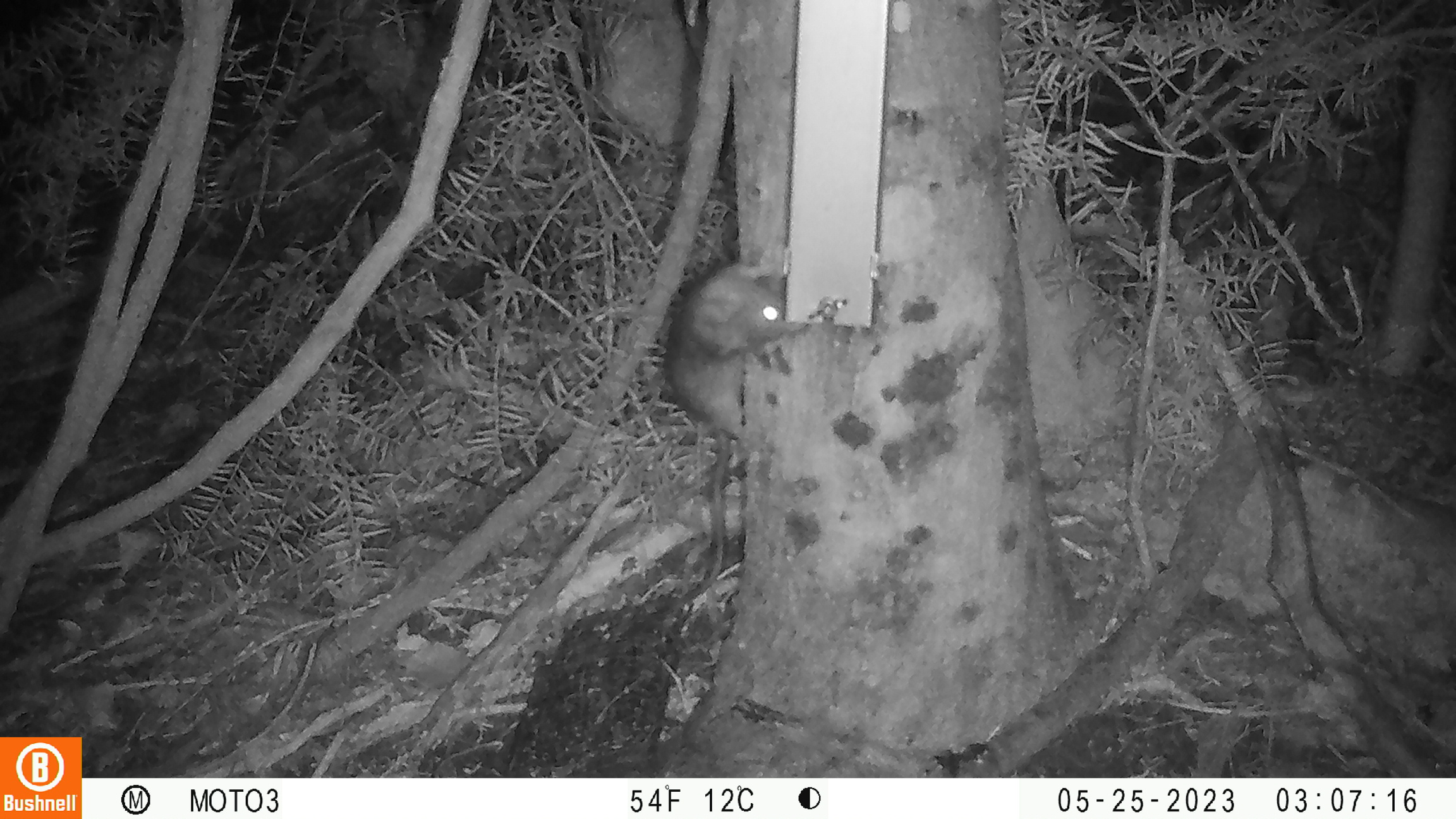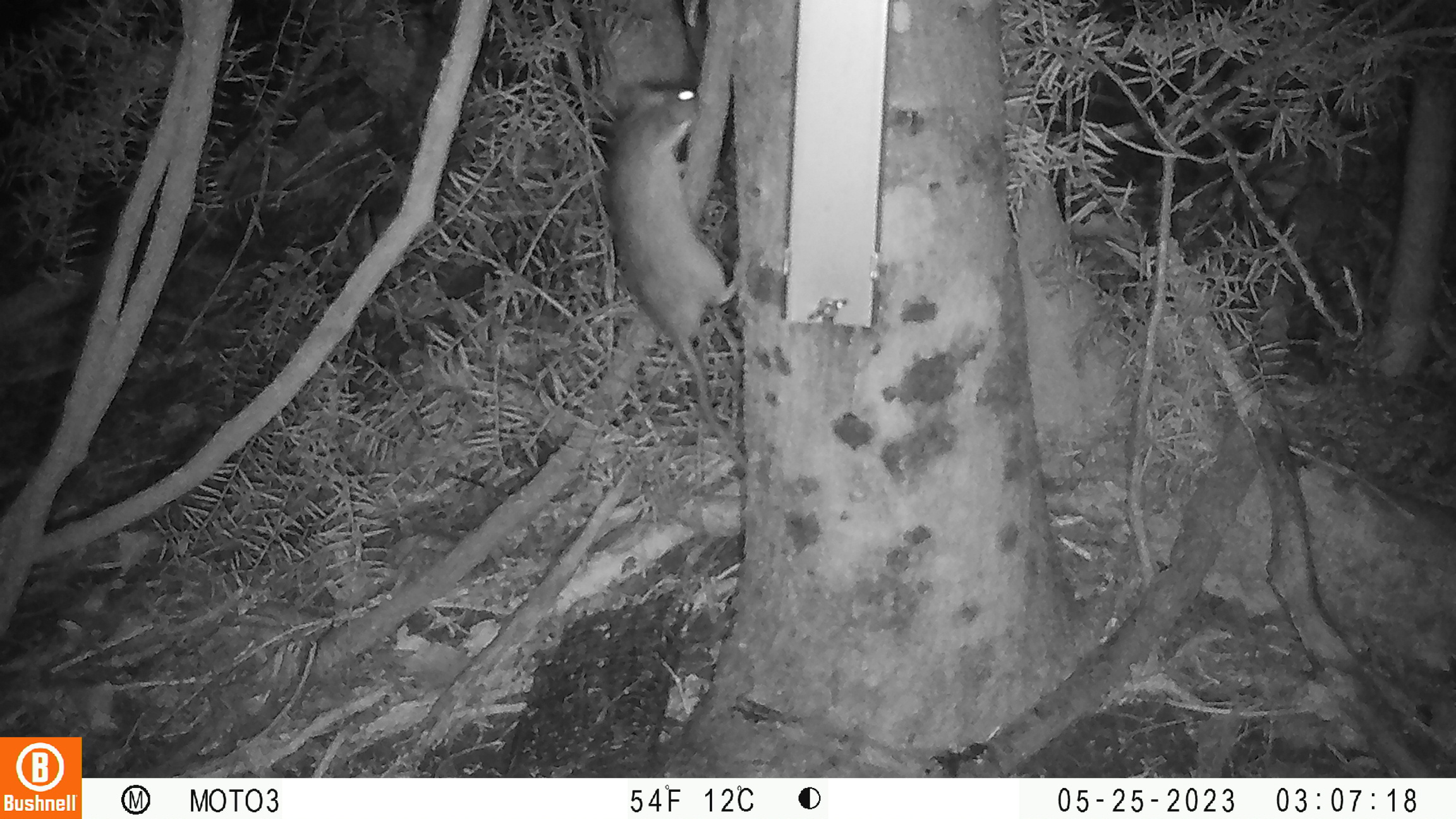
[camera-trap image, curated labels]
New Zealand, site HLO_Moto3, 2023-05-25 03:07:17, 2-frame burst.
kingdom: Animalia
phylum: Chordata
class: Mammalia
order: Rodentia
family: Muridae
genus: Rattus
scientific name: Rattus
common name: rat